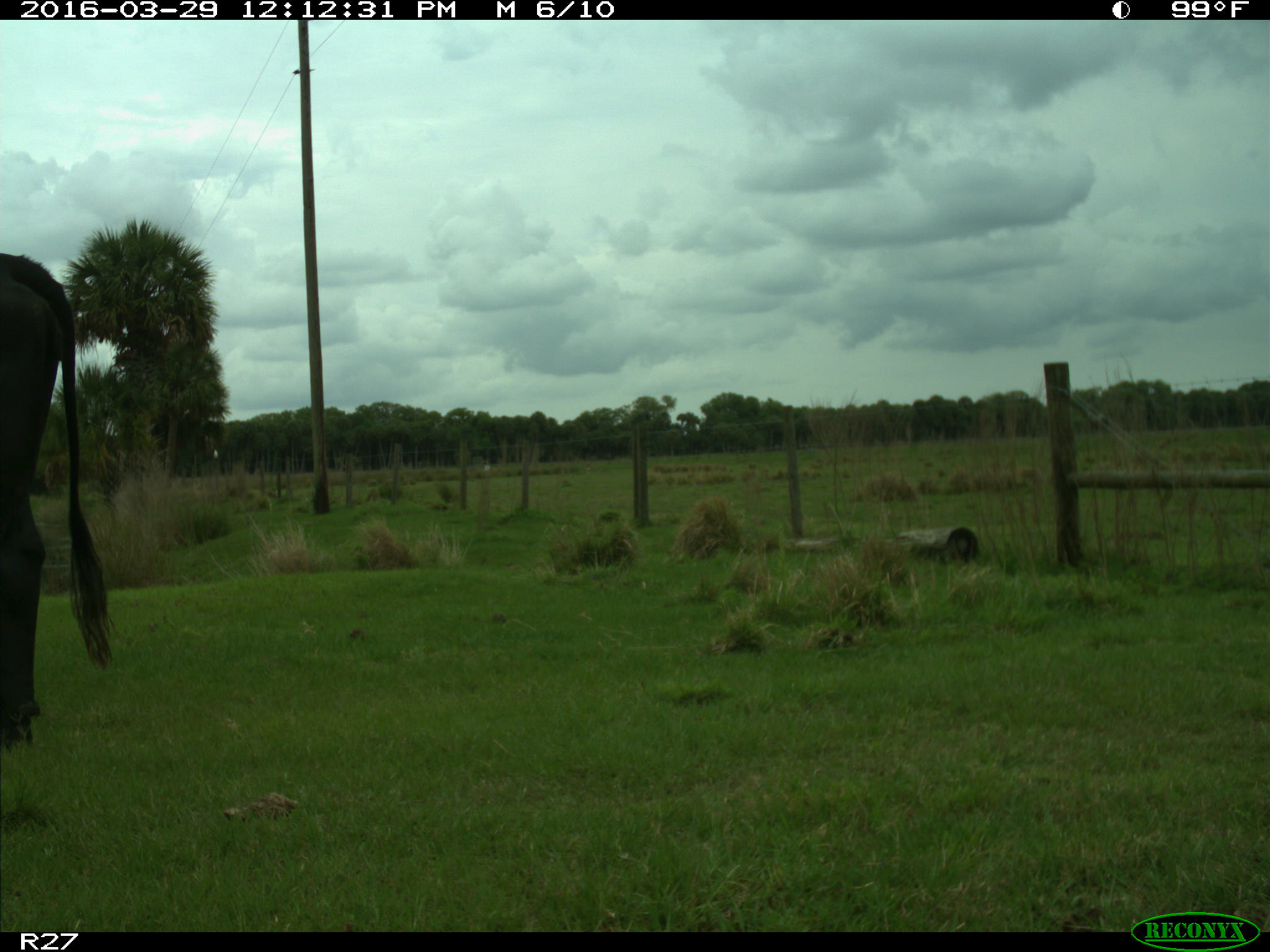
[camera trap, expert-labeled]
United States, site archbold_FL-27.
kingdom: Animalia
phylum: Chordata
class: Mammalia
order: Artiodactyla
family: Bovidae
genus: Bos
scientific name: Bos taurus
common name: domestic cow